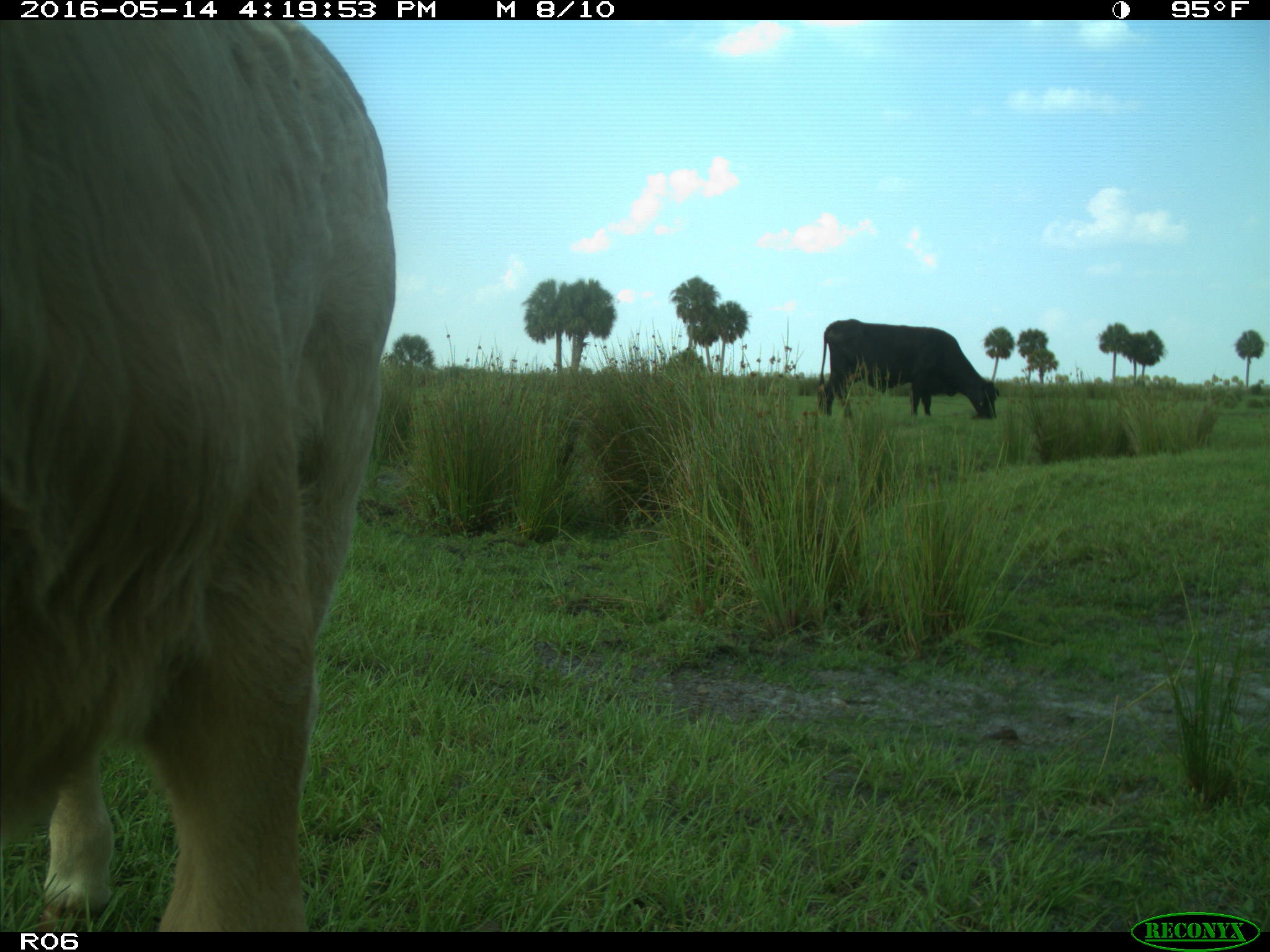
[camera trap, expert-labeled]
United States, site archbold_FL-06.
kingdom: Animalia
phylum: Chordata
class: Mammalia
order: Artiodactyla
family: Bovidae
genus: Bos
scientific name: Bos taurus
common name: domestic cow